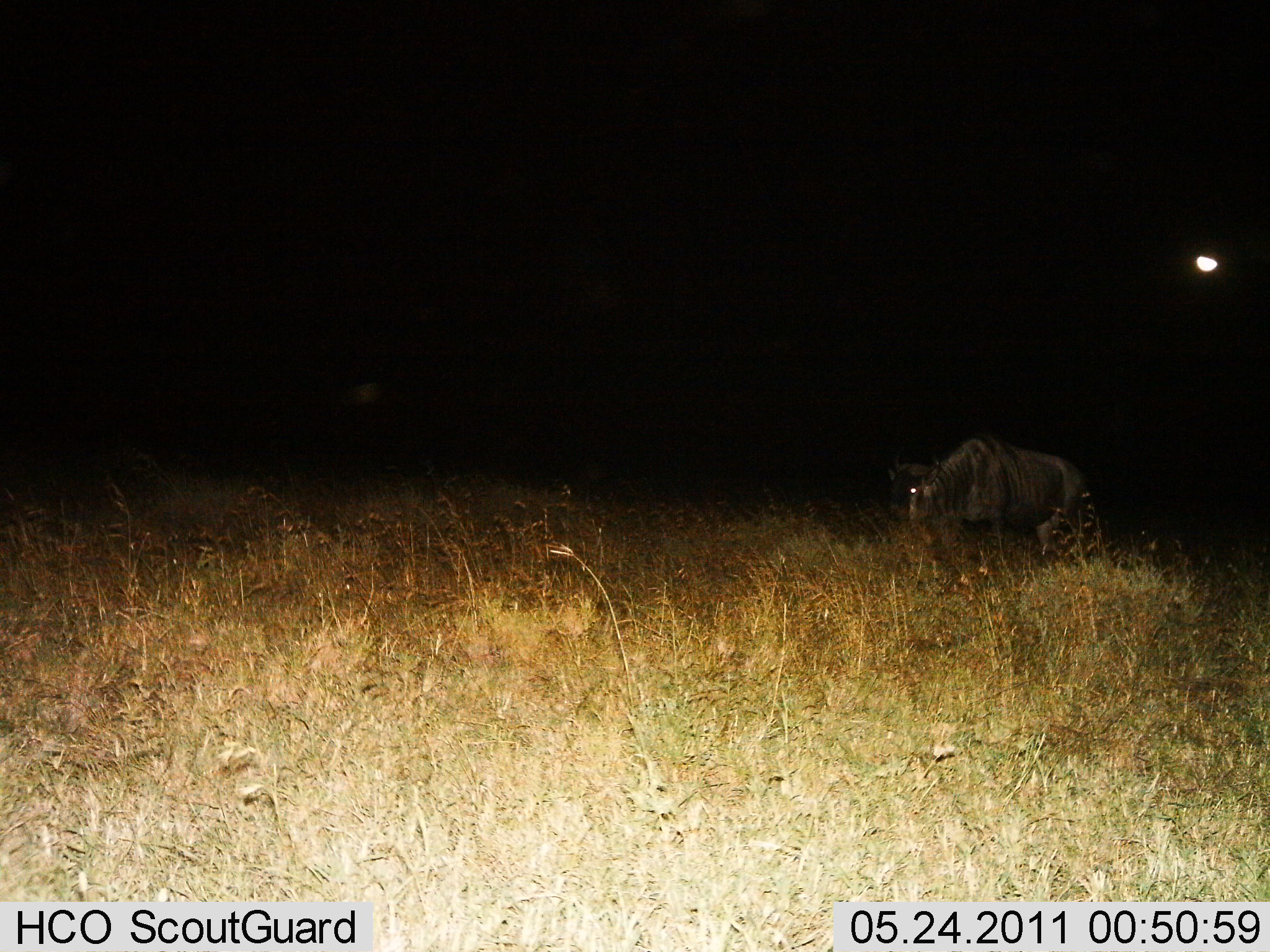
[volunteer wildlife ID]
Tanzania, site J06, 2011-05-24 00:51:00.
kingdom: Animalia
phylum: Chordata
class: Mammalia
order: Artiodactyla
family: Bovidae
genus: Connochaetes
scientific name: Connochaetes taurinus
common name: blue wildebeest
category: wildebeest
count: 1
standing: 55%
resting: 0%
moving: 36%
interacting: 0%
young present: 0%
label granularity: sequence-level